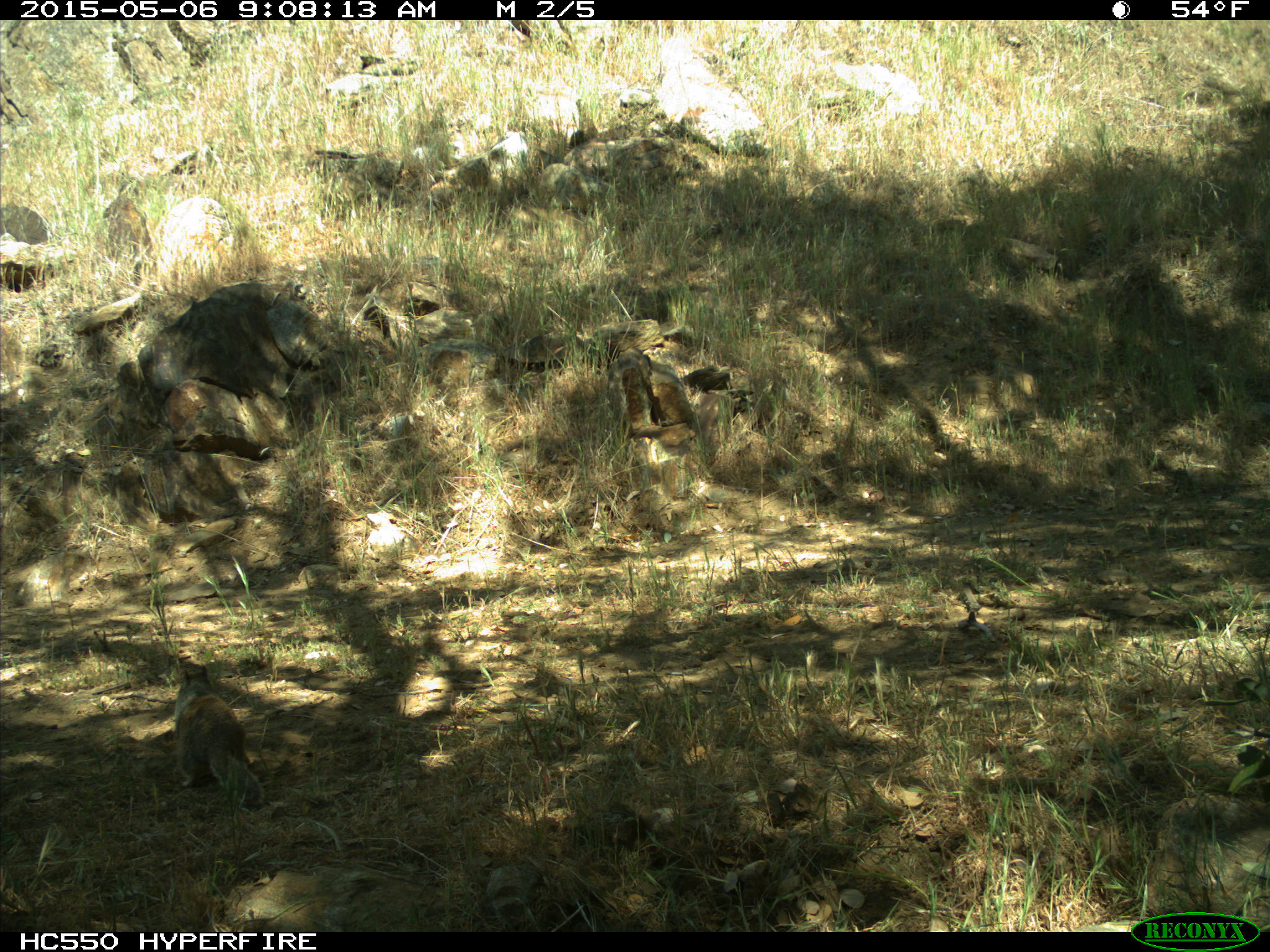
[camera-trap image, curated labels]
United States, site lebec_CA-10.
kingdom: Animalia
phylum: Chordata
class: Mammalia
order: Rodentia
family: Sciuridae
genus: Otospermophilus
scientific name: Otospermophilus beecheyi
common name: california ground squirrel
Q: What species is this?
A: Otospermophilus beecheyi (california ground squirrel).